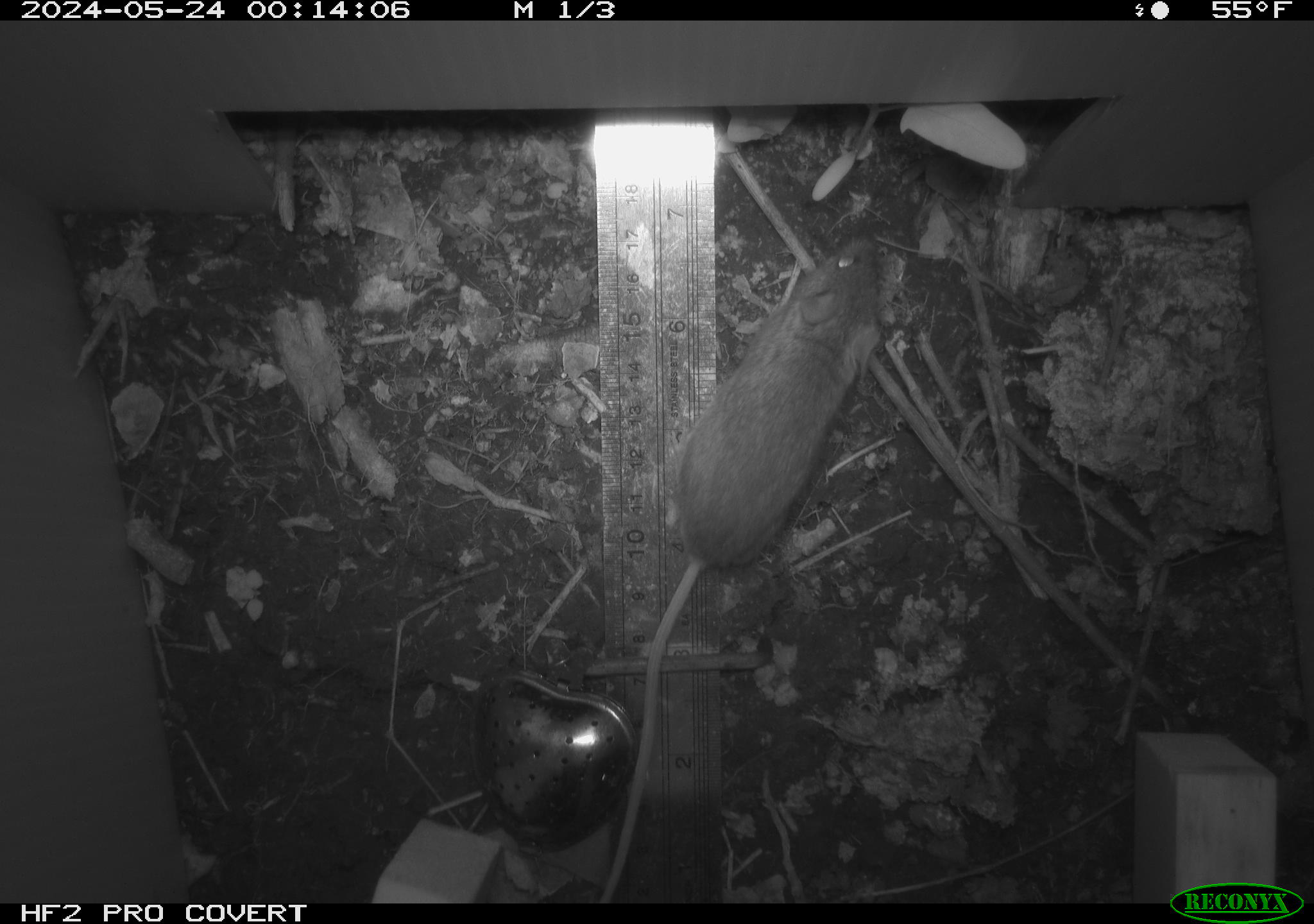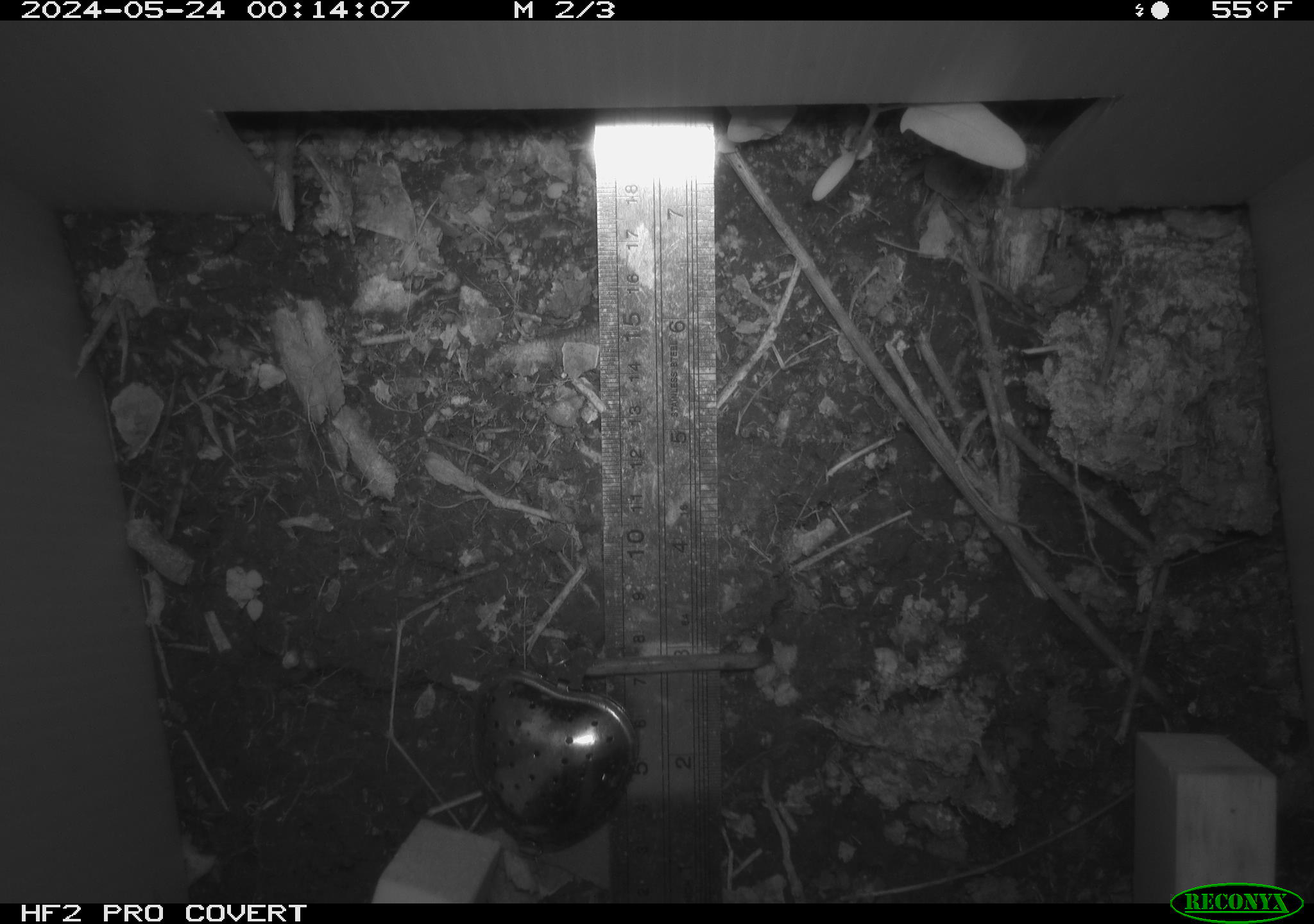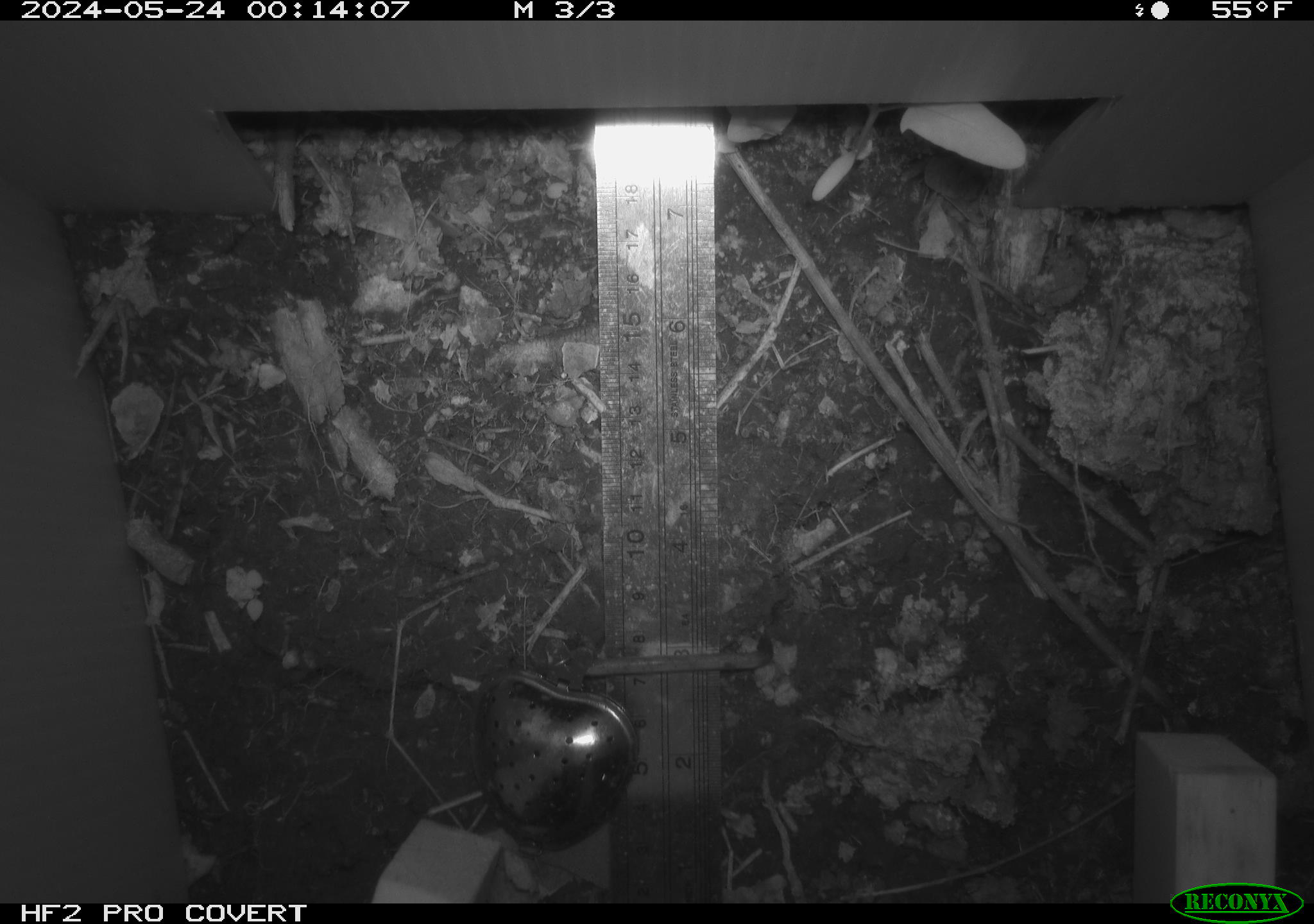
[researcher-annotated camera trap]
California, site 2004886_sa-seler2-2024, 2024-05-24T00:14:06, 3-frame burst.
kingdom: Animalia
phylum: Chordata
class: Mammalia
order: Rodentia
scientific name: Rodentia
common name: mouse species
Mouse species (Rodentia).